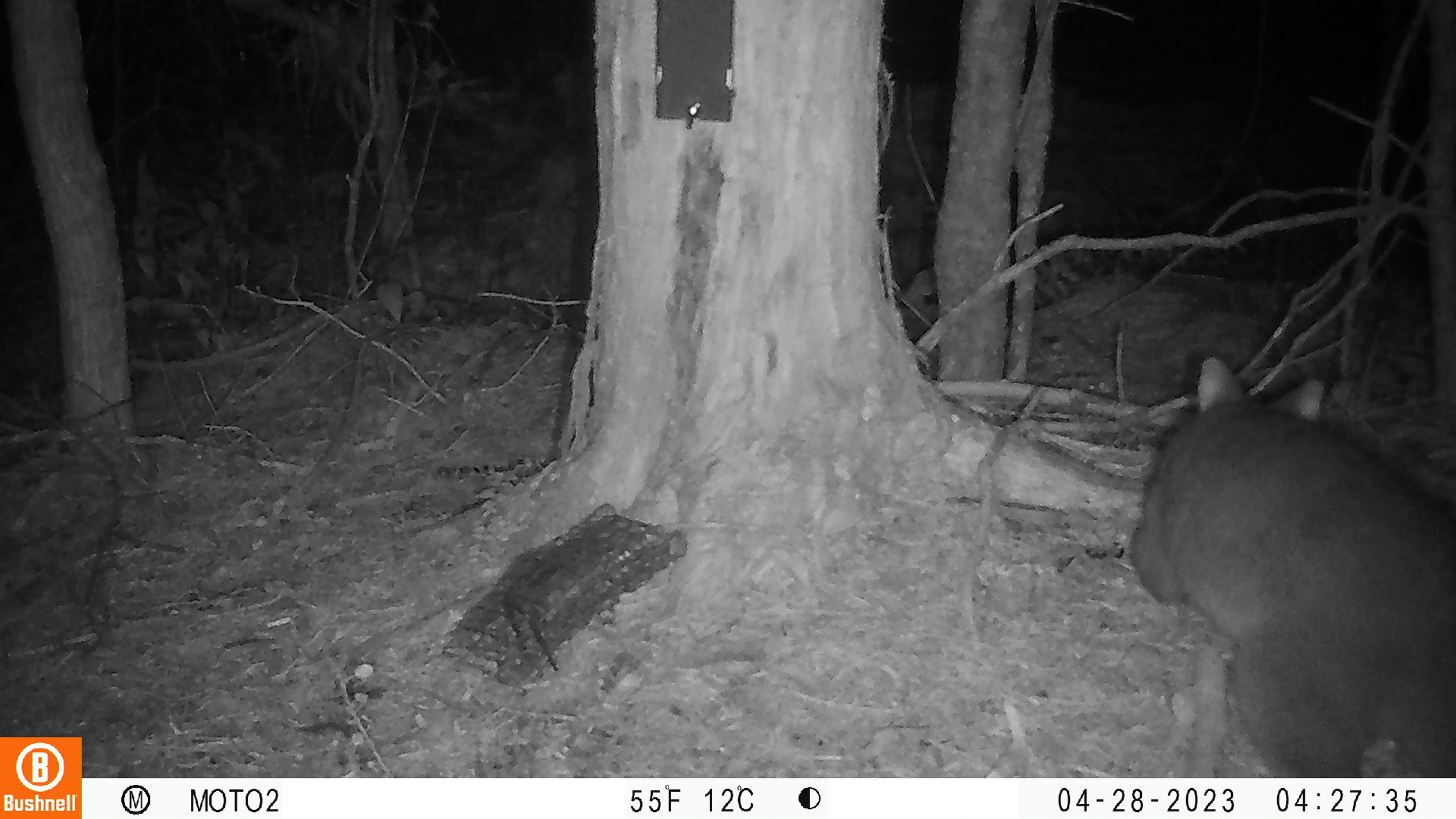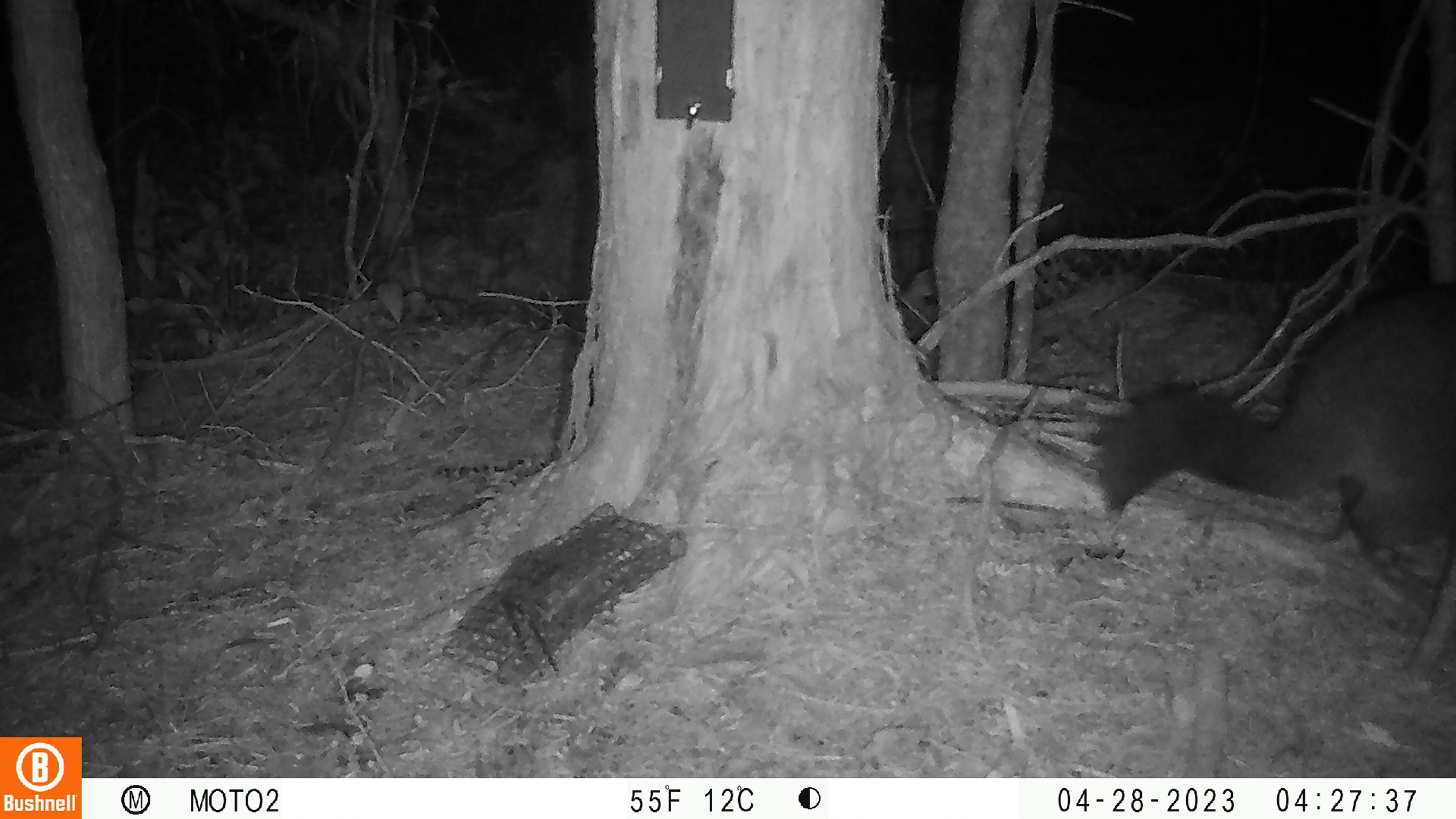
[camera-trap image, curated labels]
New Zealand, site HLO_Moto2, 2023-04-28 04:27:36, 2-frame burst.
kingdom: Animalia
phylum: Chordata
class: Mammalia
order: Diprotodontia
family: Phalangeridae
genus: Trichosurus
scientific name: Trichosurus vulpecula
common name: common brushtail possum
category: possum